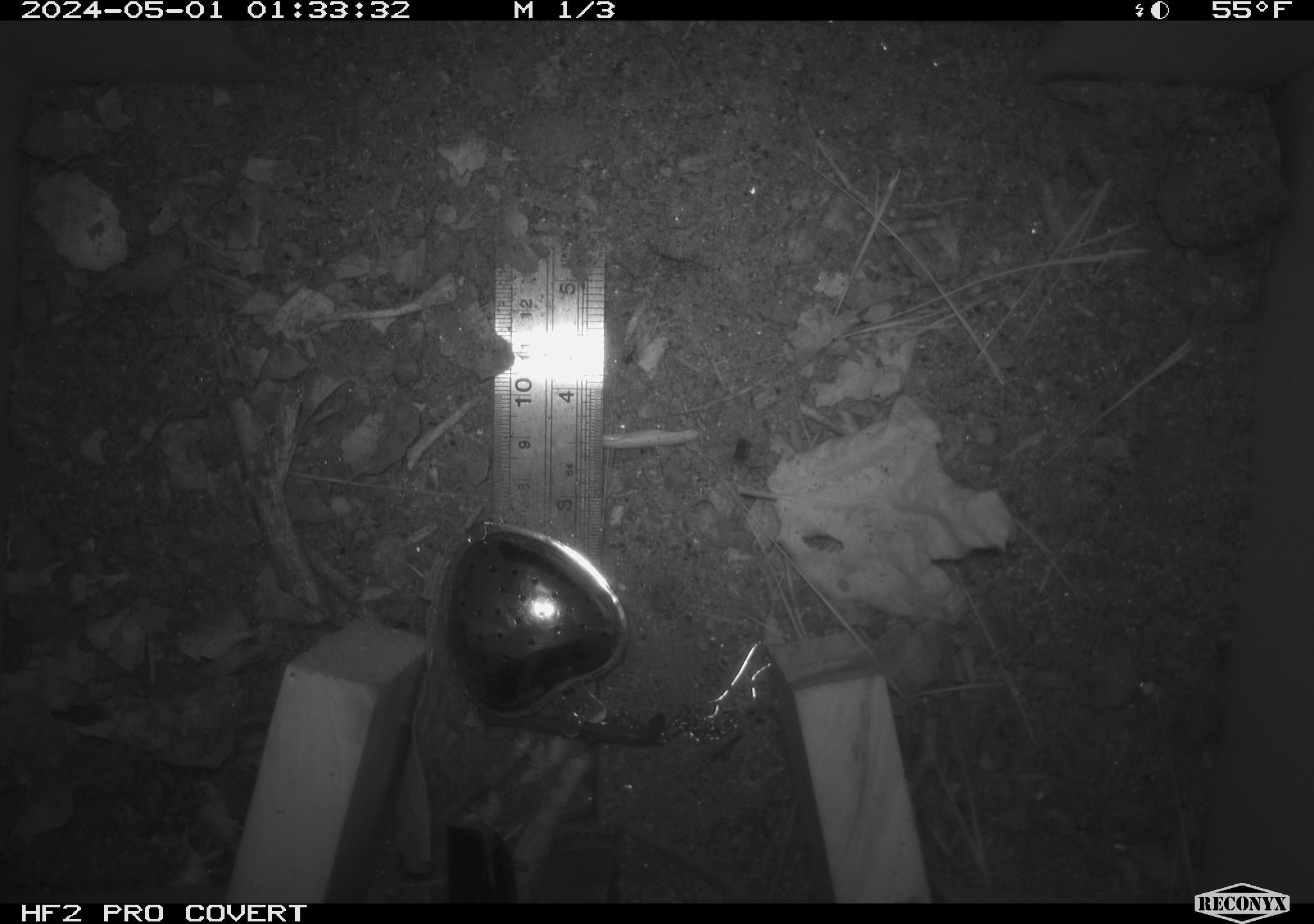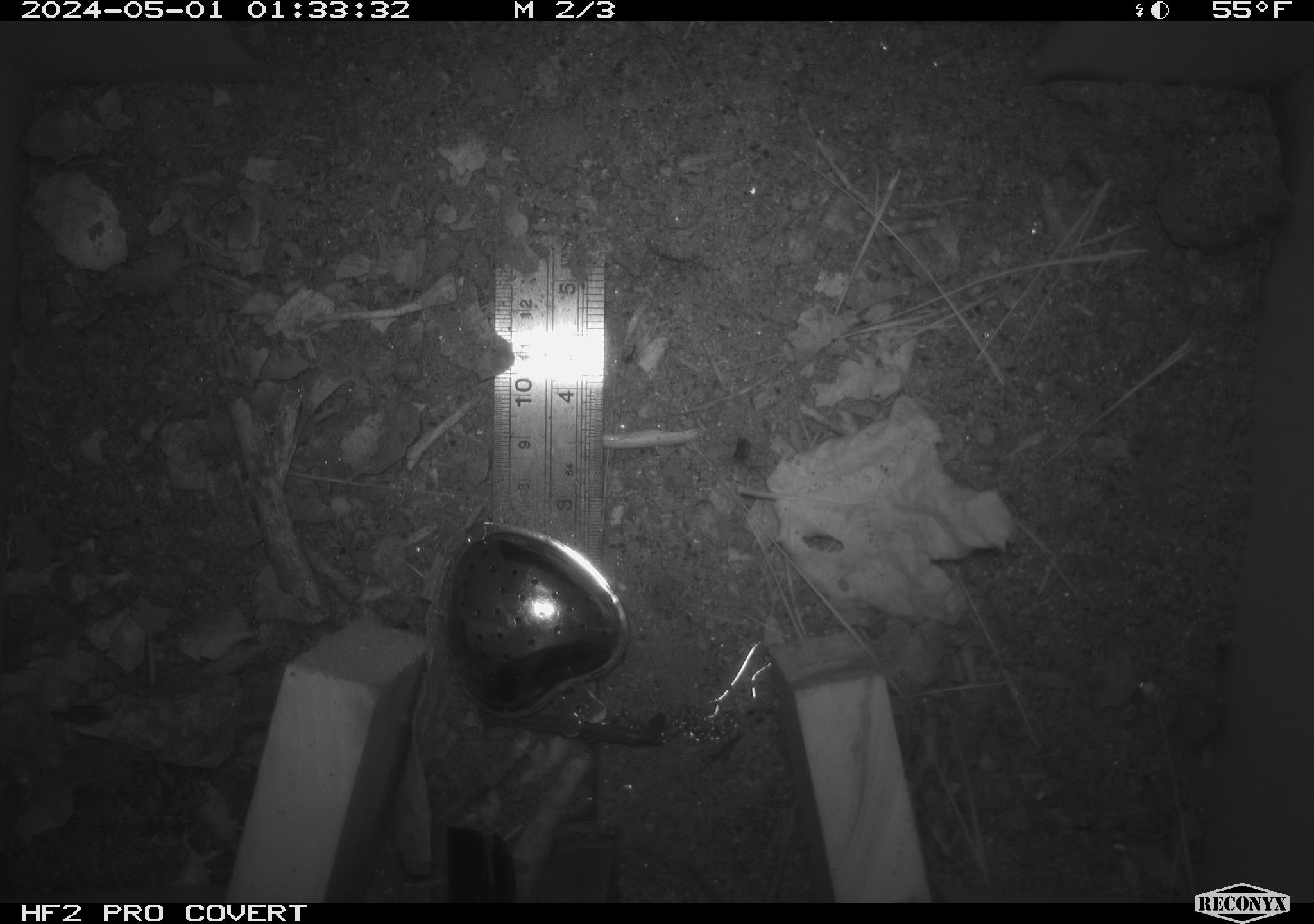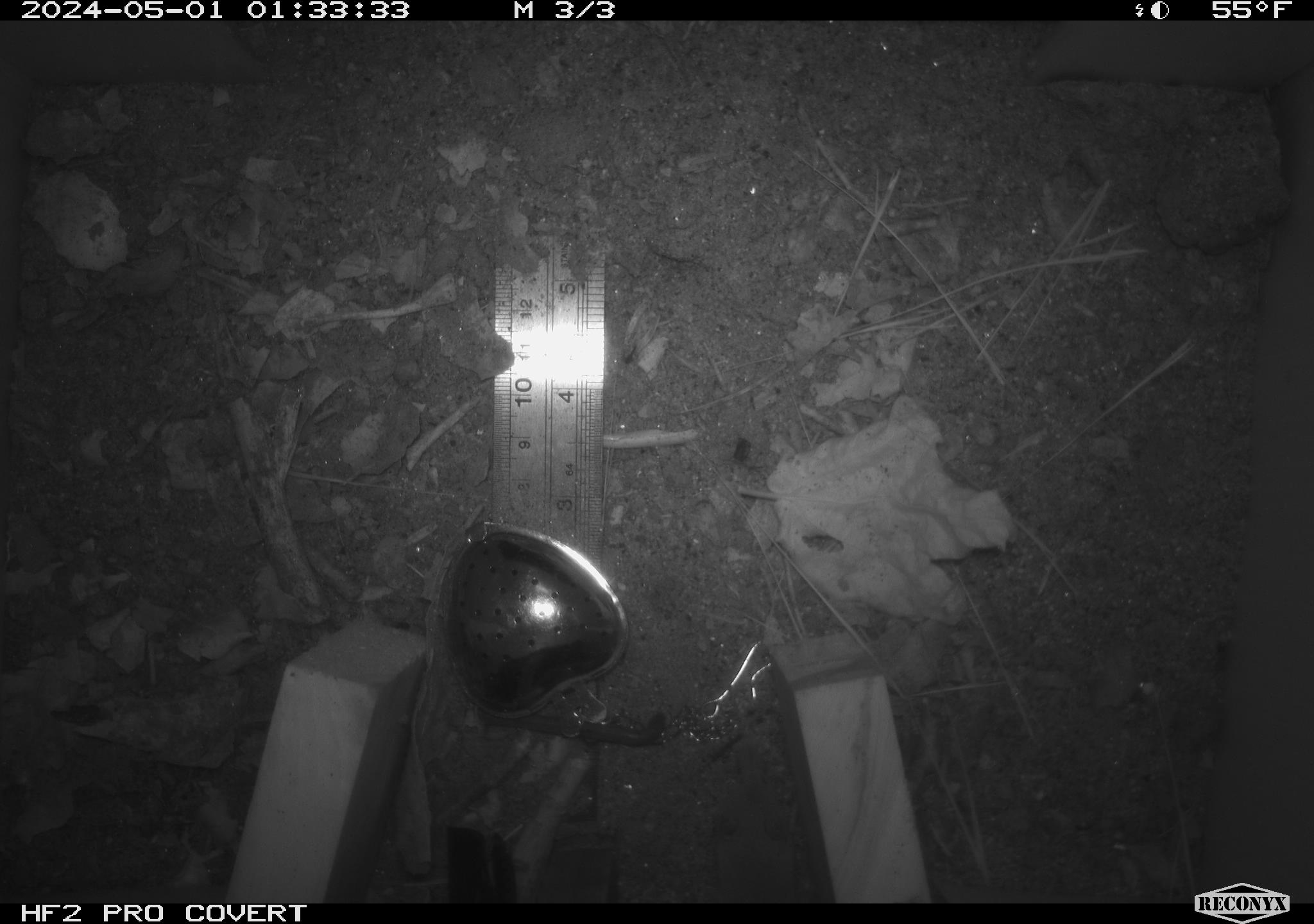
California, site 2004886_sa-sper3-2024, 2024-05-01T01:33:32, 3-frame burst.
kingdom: Animalia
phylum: Chordata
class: Mammalia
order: Eulipotyphla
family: Soricidae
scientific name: Soricidae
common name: shrews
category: soricidae family